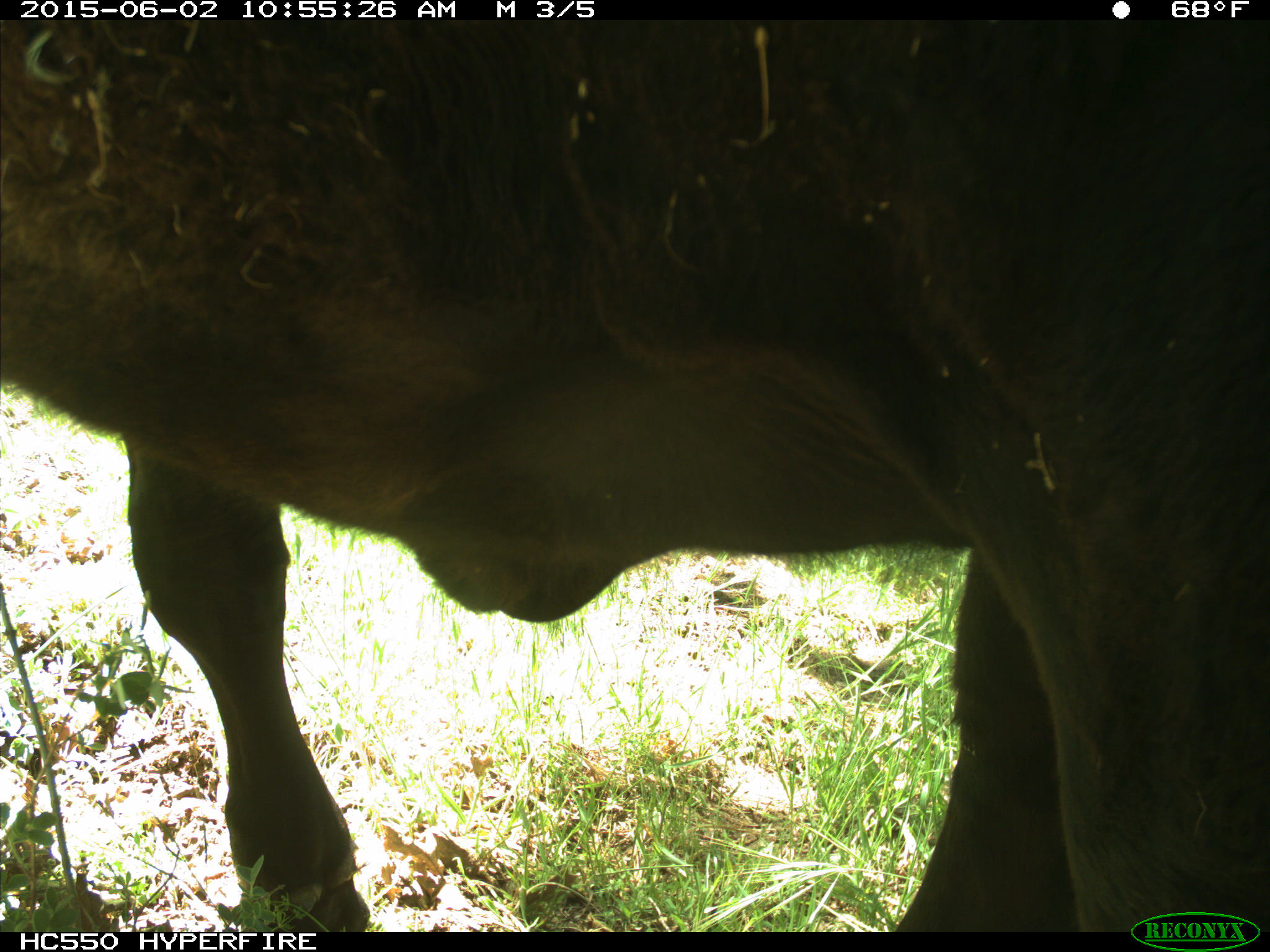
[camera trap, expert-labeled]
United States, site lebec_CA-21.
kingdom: Animalia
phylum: Chordata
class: Mammalia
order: Artiodactyla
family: Bovidae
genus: Bos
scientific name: Bos taurus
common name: domestic cow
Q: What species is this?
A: Bos taurus (domestic cow).